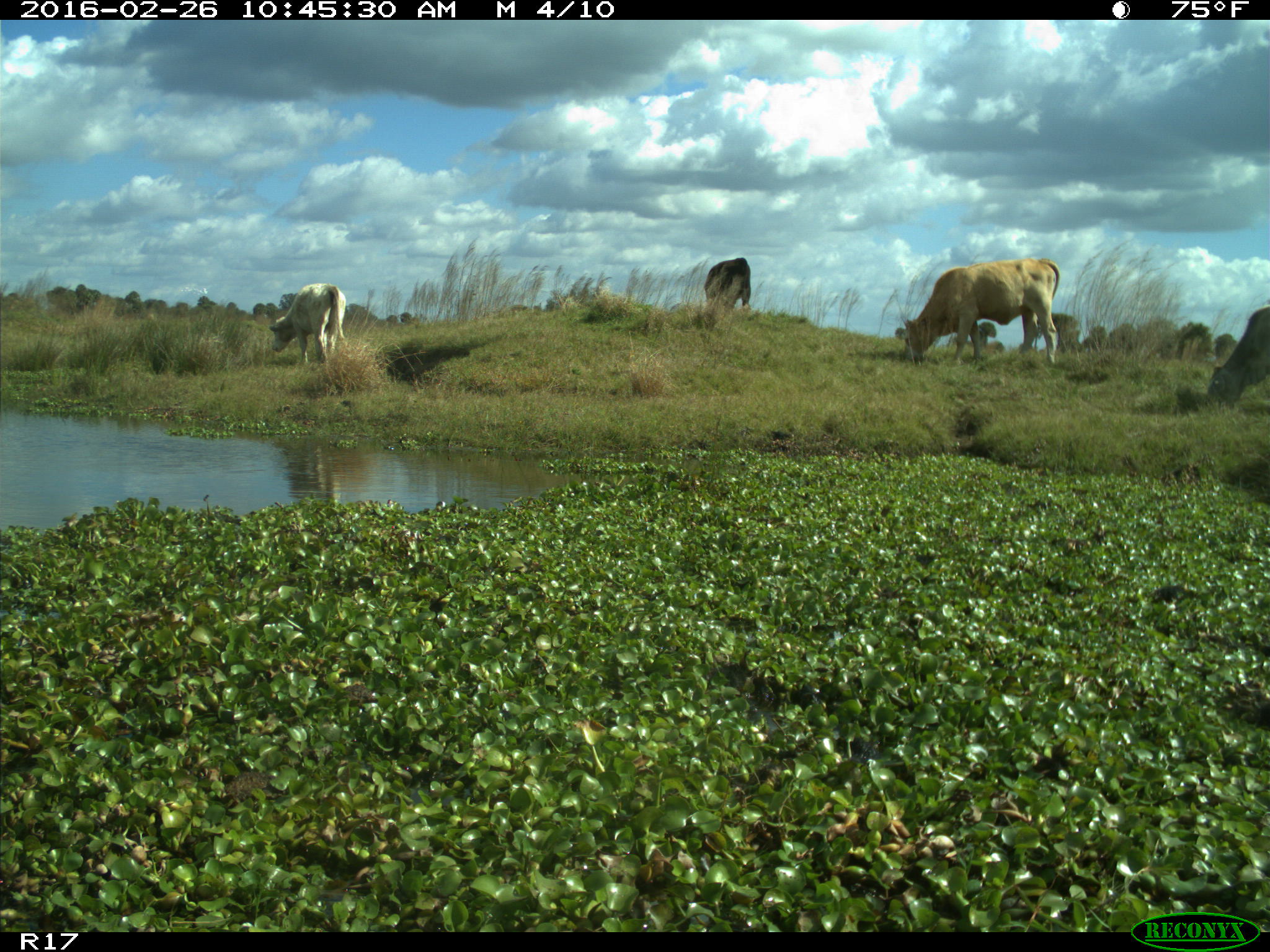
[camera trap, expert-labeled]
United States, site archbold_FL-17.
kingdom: Animalia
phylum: Chordata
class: Mammalia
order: Artiodactyla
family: Bovidae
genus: Bos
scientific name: Bos taurus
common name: domestic cow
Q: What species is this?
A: Bos taurus (domestic cow).